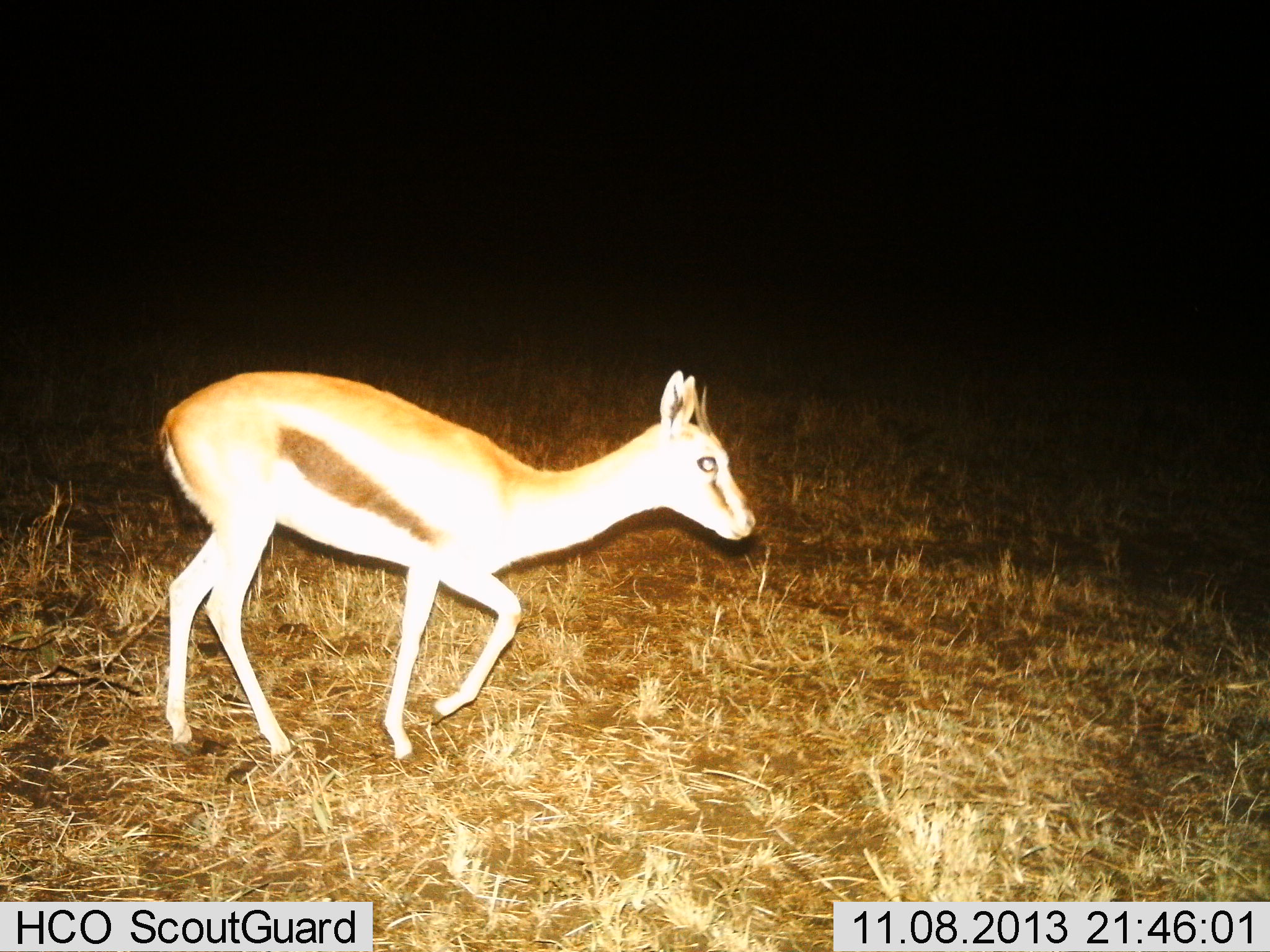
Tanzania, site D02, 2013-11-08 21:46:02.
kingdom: Animalia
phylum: Chordata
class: Mammalia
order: Artiodactyla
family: Bovidae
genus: Eudorcas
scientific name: Eudorcas thomsonii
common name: thomson's gazelle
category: gazellethomsons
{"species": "gazellethomsons (thomson's gazelle) (Eudorcas thomsonii)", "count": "1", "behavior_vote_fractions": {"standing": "0%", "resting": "0%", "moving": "100%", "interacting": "0%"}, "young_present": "0%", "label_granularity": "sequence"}